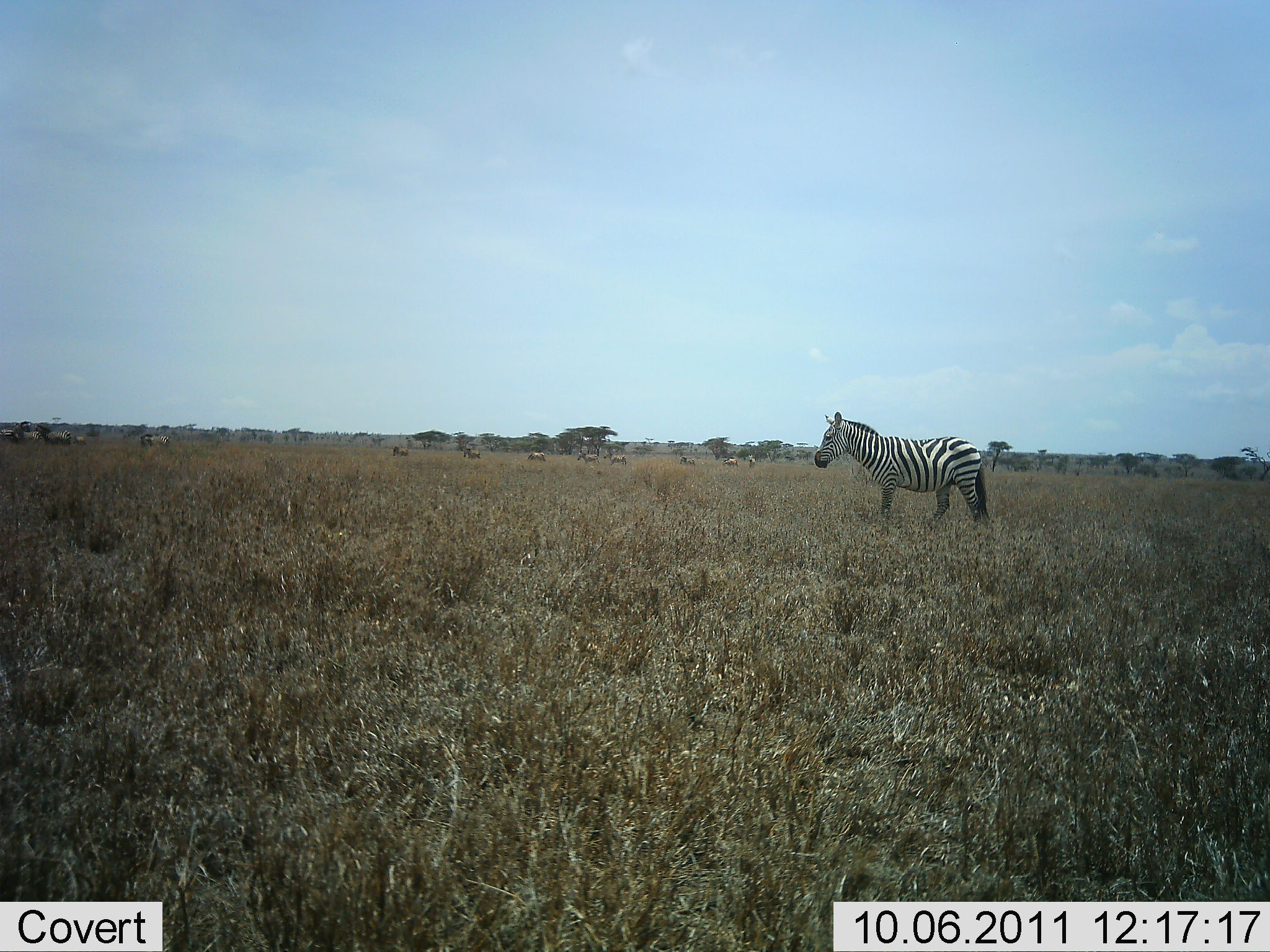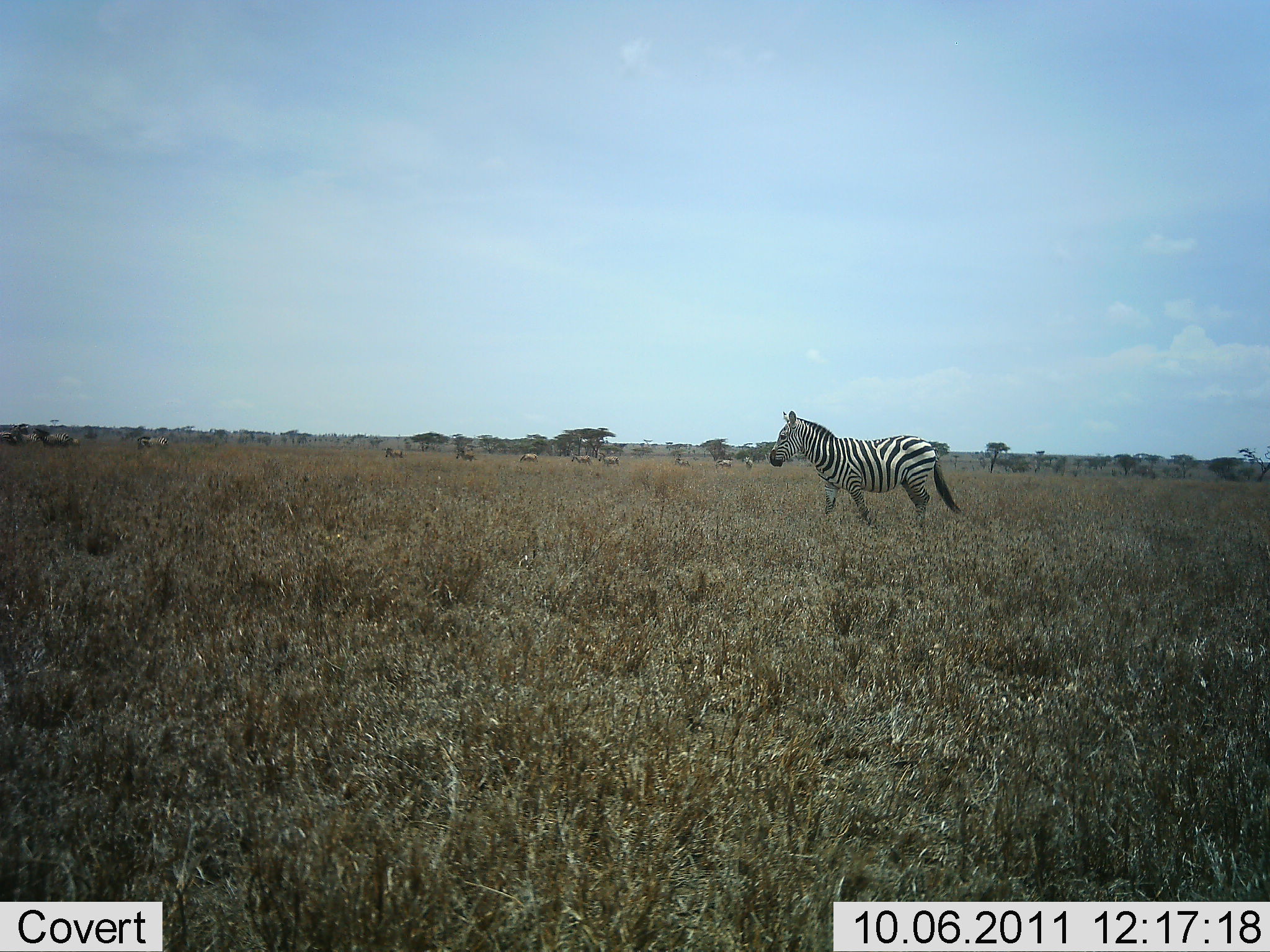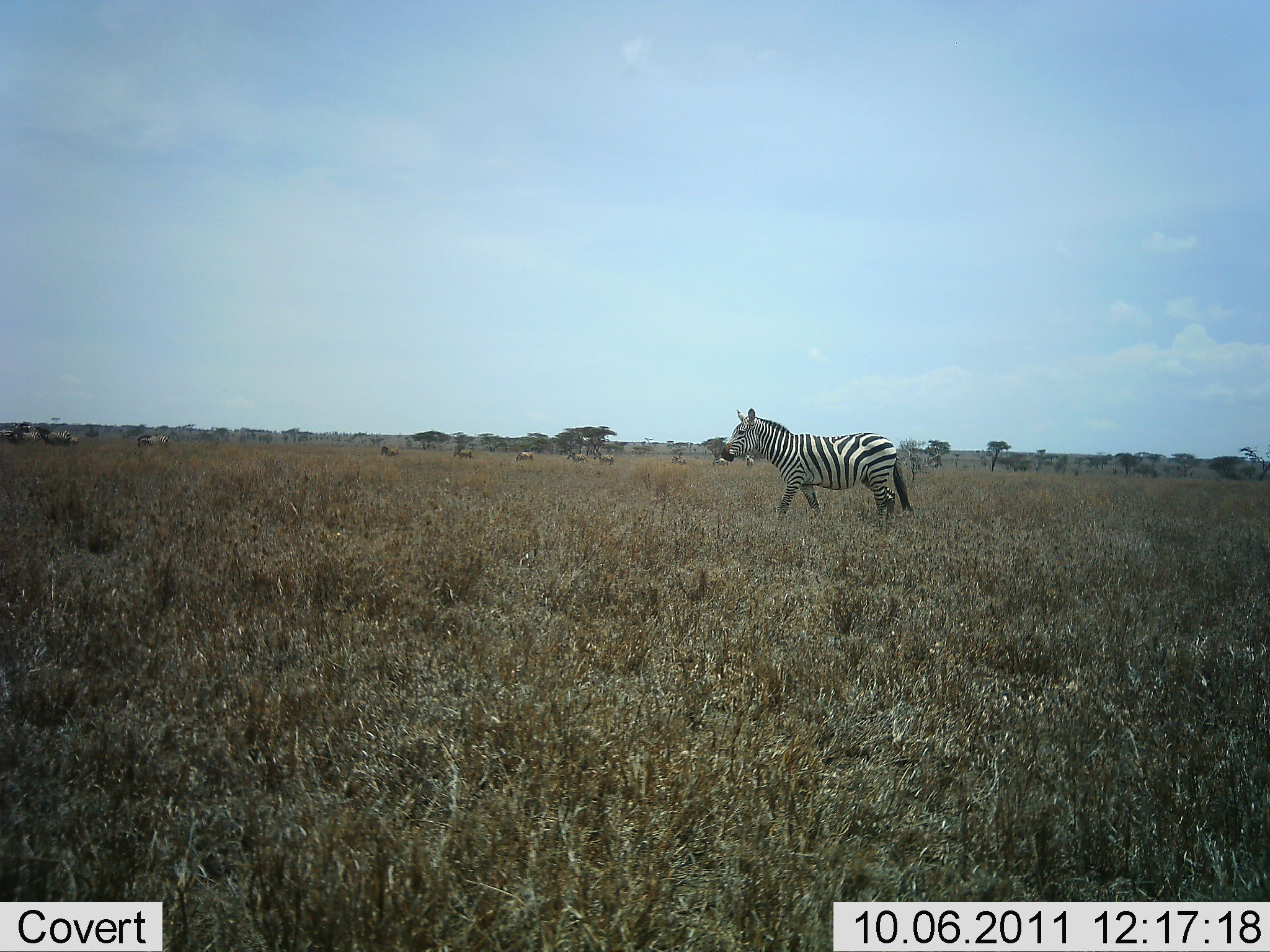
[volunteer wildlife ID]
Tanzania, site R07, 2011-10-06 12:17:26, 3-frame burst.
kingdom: Animalia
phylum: Chordata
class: Mammalia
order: Perissodactyla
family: Equidae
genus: Equus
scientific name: Equus quagga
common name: plains zebra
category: zebra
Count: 1.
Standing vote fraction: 14%.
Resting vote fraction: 0%.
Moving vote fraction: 86%.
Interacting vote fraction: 0%.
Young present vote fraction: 0%.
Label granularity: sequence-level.